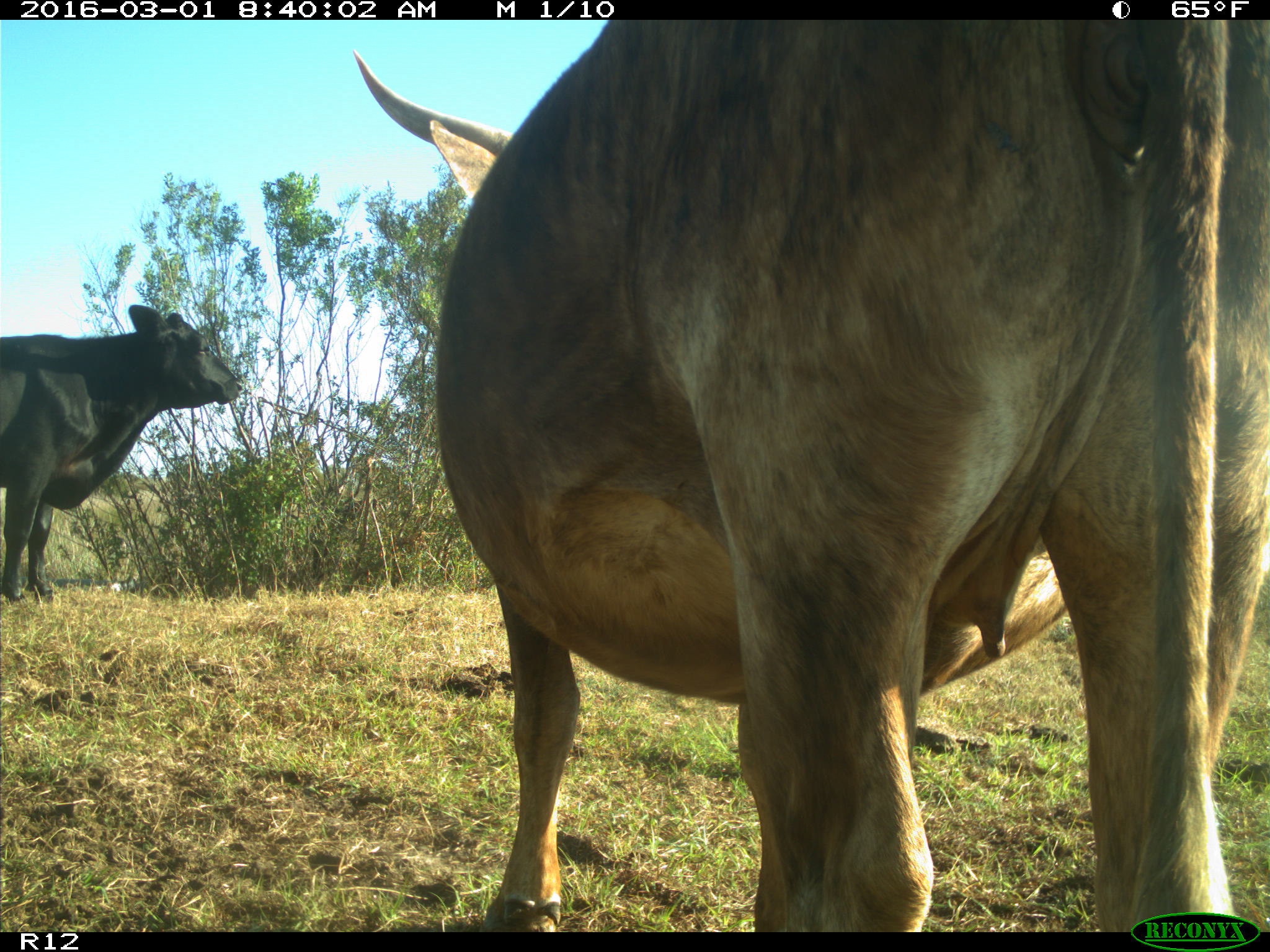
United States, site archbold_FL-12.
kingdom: Animalia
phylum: Chordata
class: Mammalia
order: Artiodactyla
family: Bovidae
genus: Bos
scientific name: Bos taurus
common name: domestic cow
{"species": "Bos taurus (domestic cow)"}